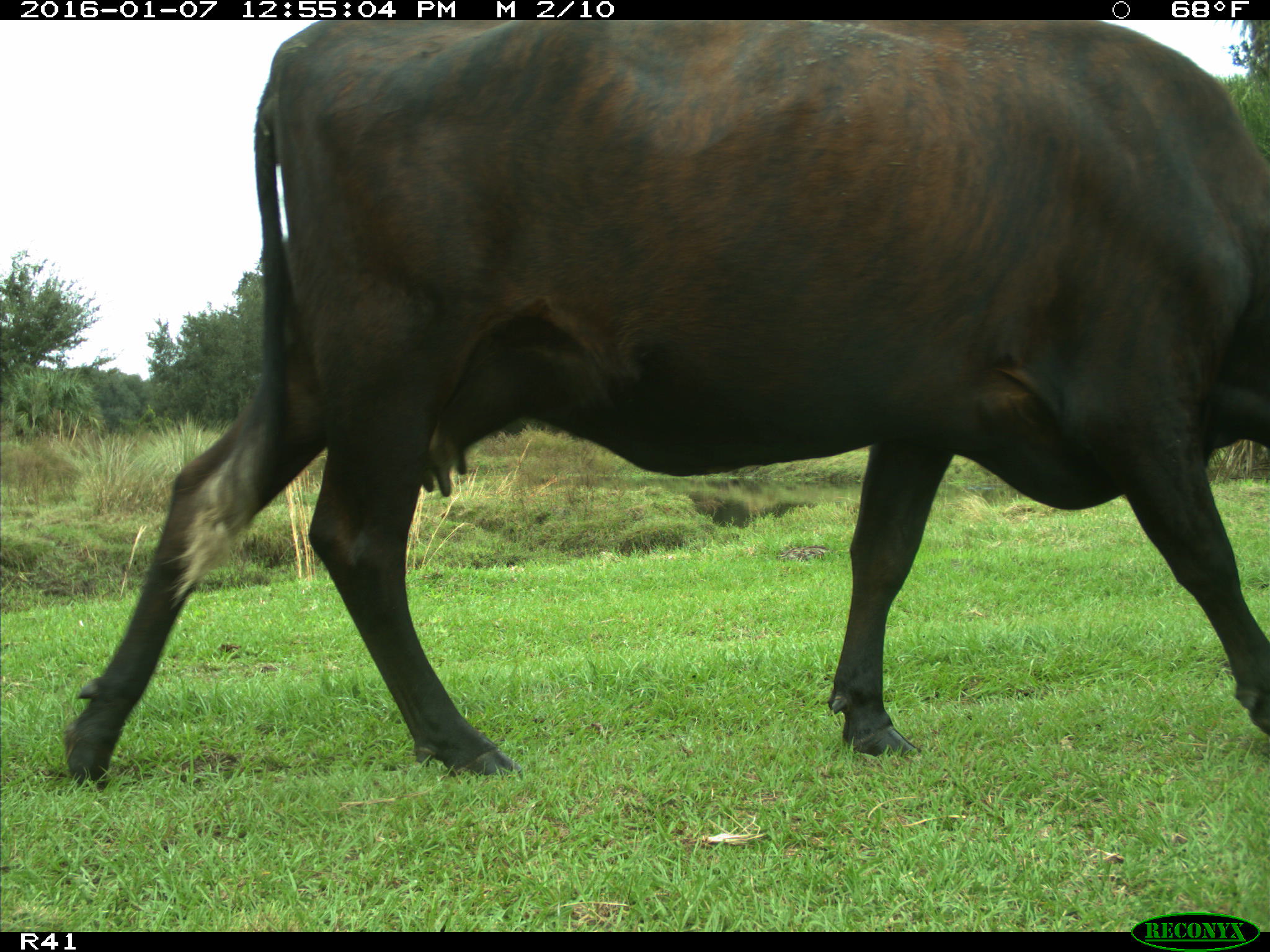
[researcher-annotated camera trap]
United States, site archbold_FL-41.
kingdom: Animalia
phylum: Chordata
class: Mammalia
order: Artiodactyla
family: Bovidae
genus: Bos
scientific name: Bos taurus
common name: domestic cow